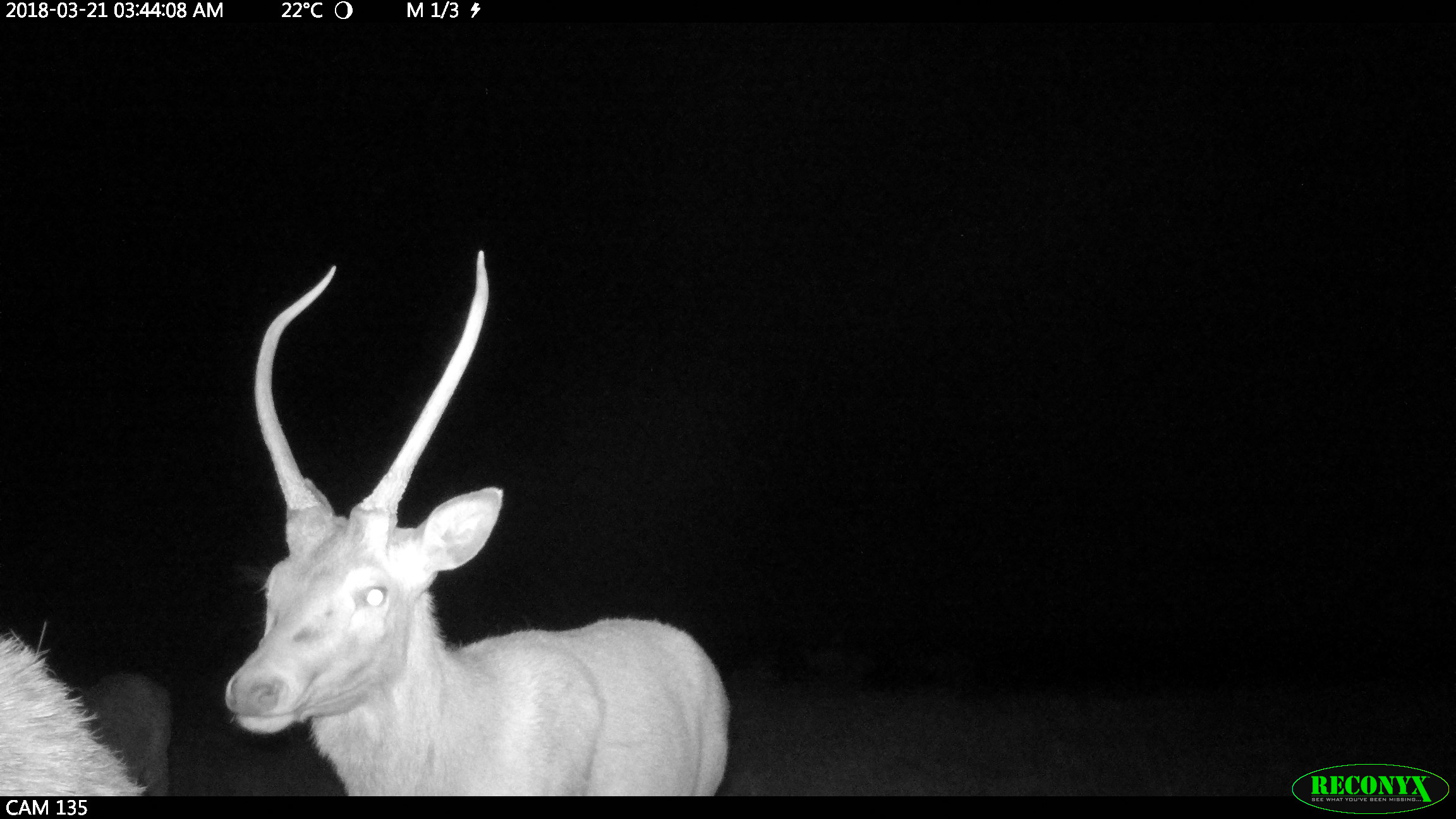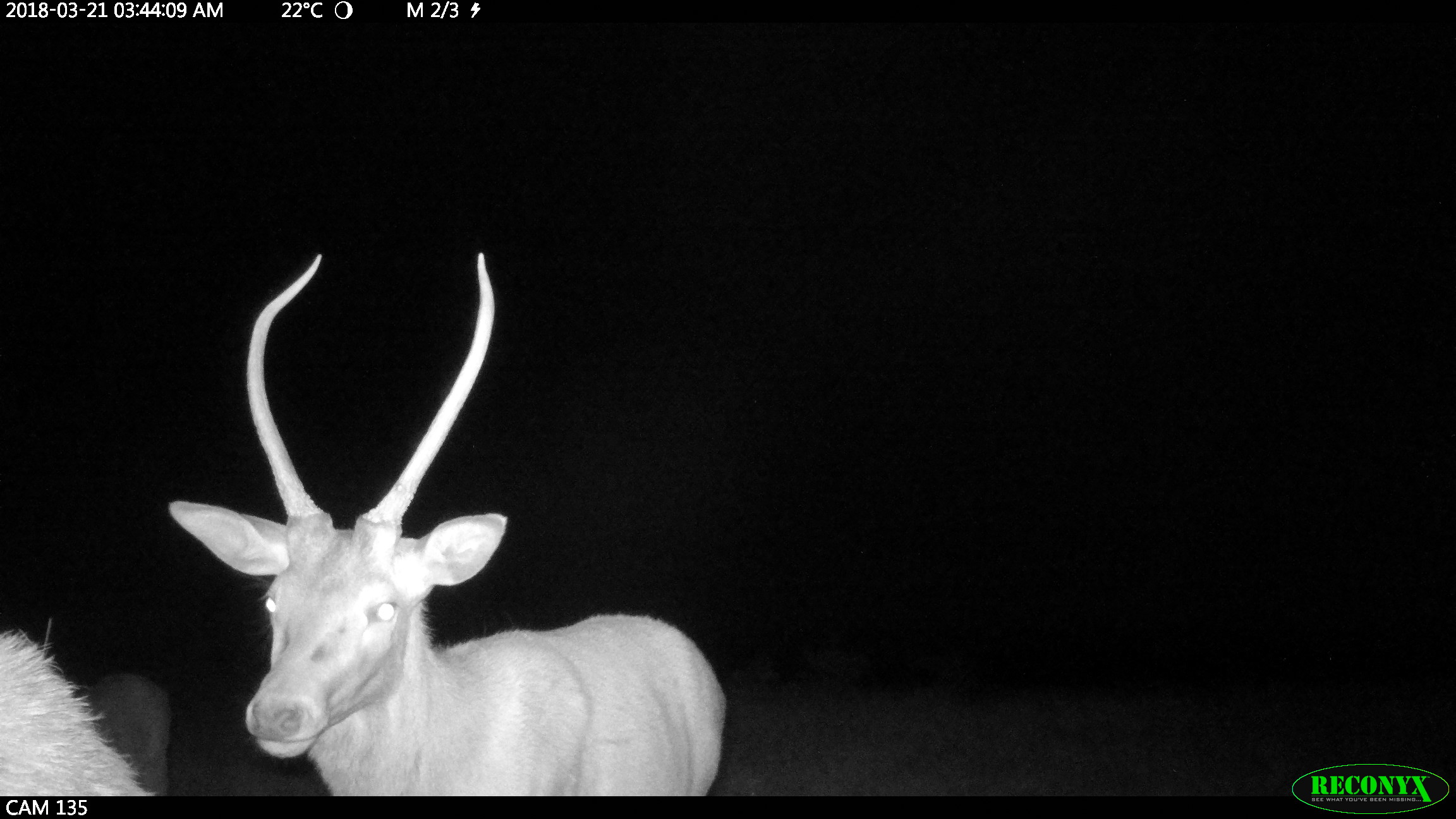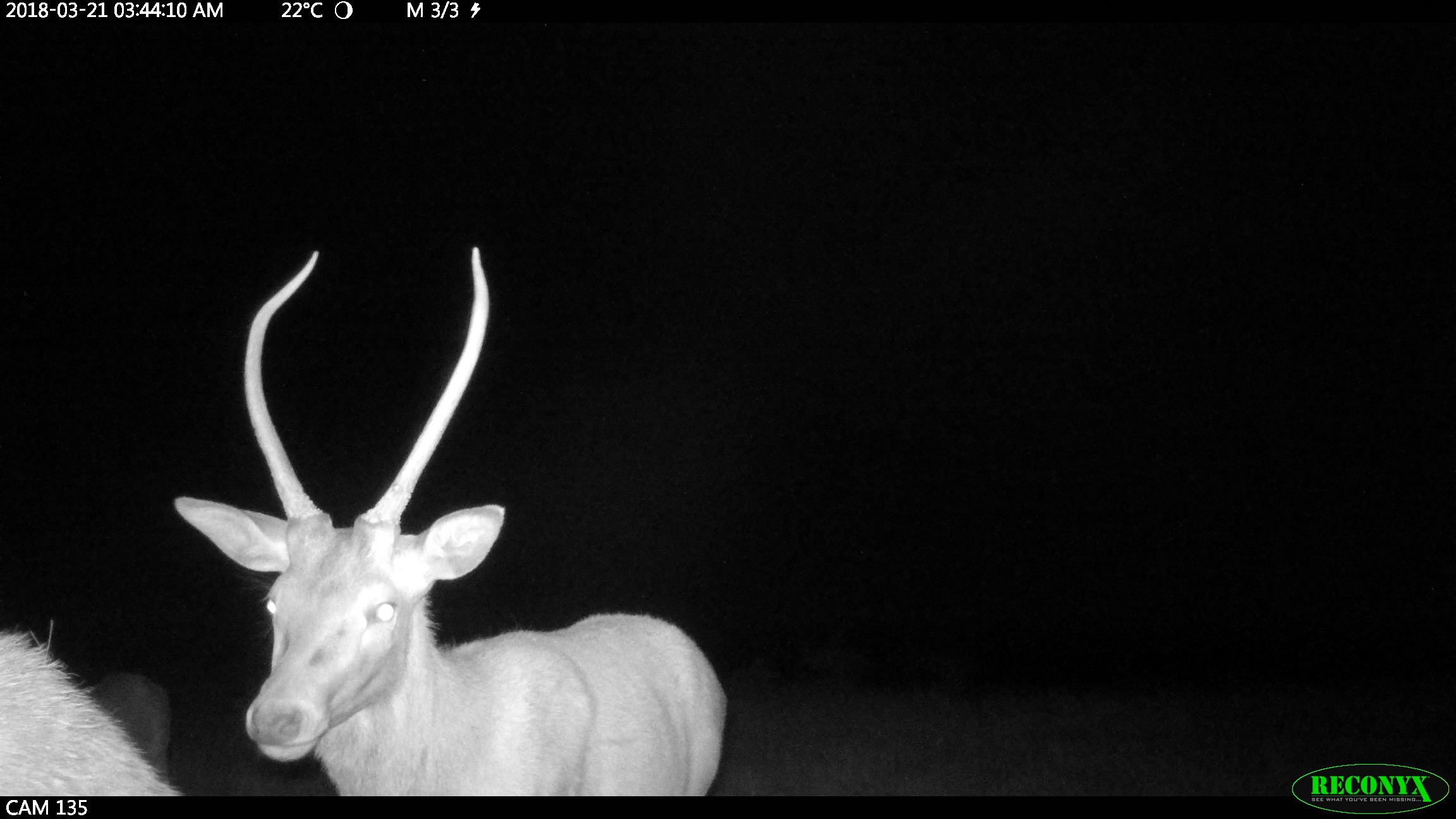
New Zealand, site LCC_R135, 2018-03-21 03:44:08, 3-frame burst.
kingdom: Animalia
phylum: Chordata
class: Mammalia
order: Artiodactyla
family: Cervidae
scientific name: Cervidae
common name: deer